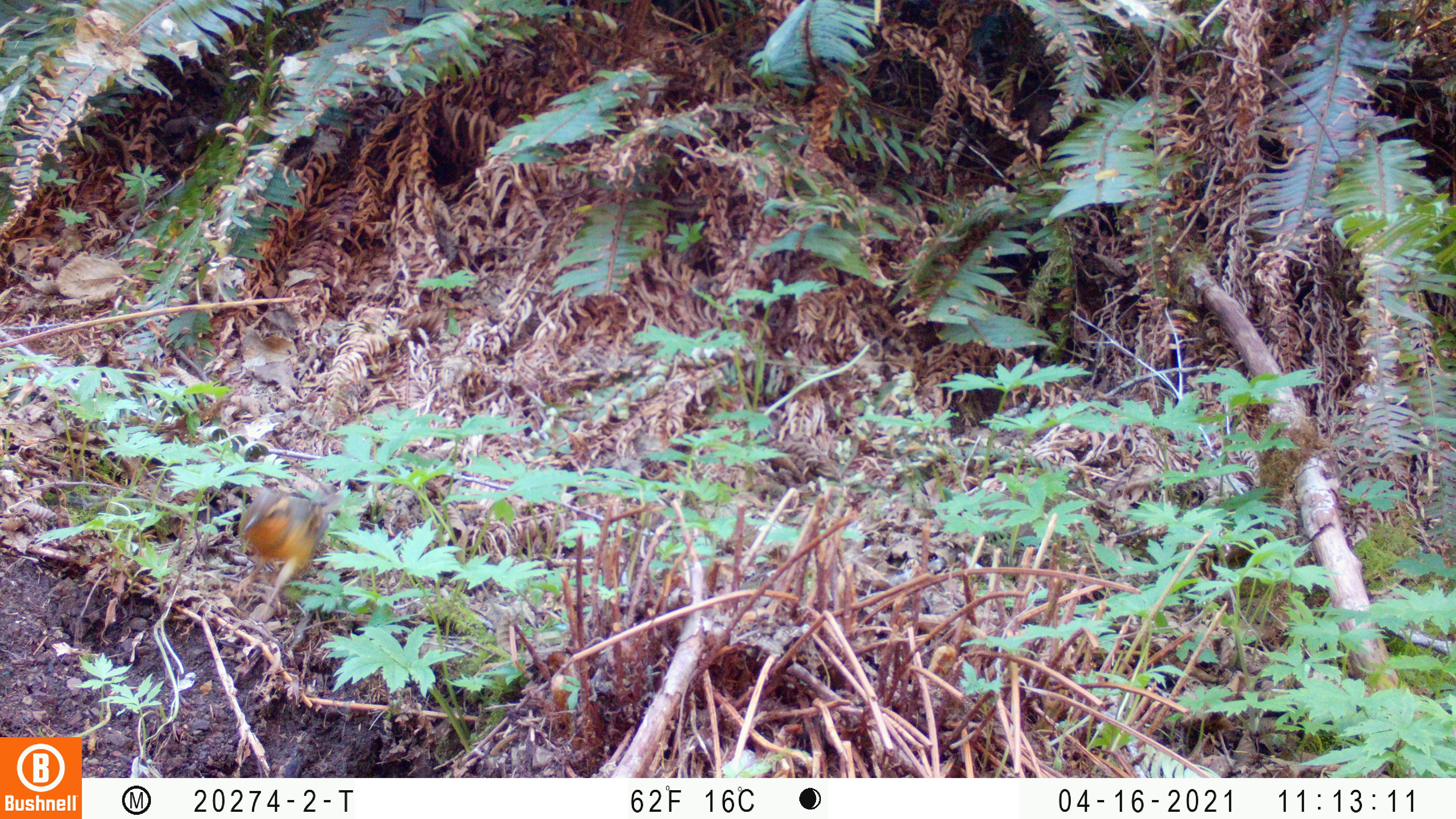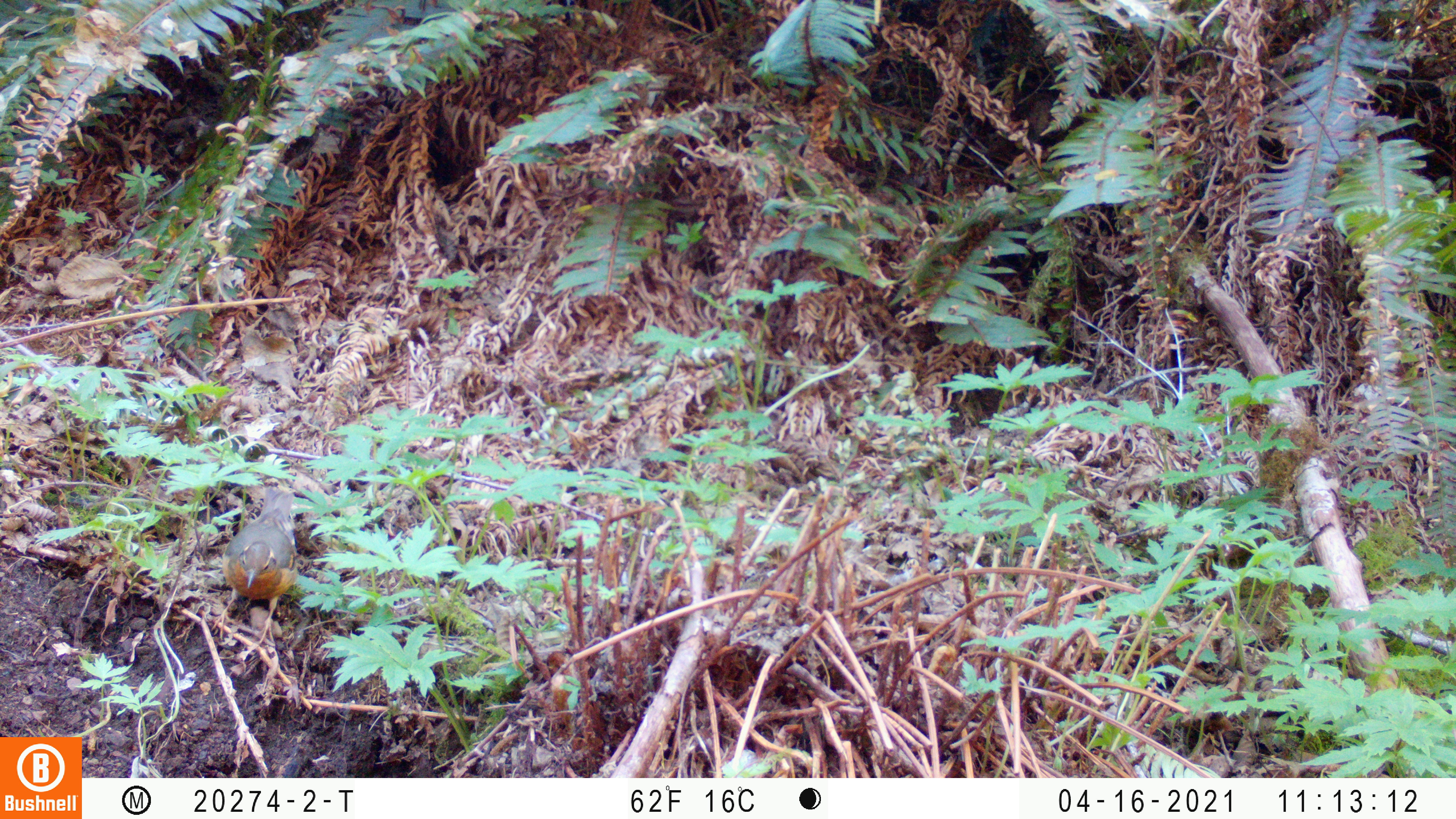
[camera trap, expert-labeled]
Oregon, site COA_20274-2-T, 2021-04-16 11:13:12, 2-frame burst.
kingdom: Animalia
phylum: Chordata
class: Aves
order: Passeriformes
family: Turdidae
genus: Ixoreus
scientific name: Ixoreus naevius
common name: varied thrush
Varied thrush (Ixoreus naevius).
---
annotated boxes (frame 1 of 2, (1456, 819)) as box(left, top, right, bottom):
varied thrush: box(230, 487, 343, 610)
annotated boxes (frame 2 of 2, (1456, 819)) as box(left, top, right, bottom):
varied thrush: box(210, 485, 303, 647)